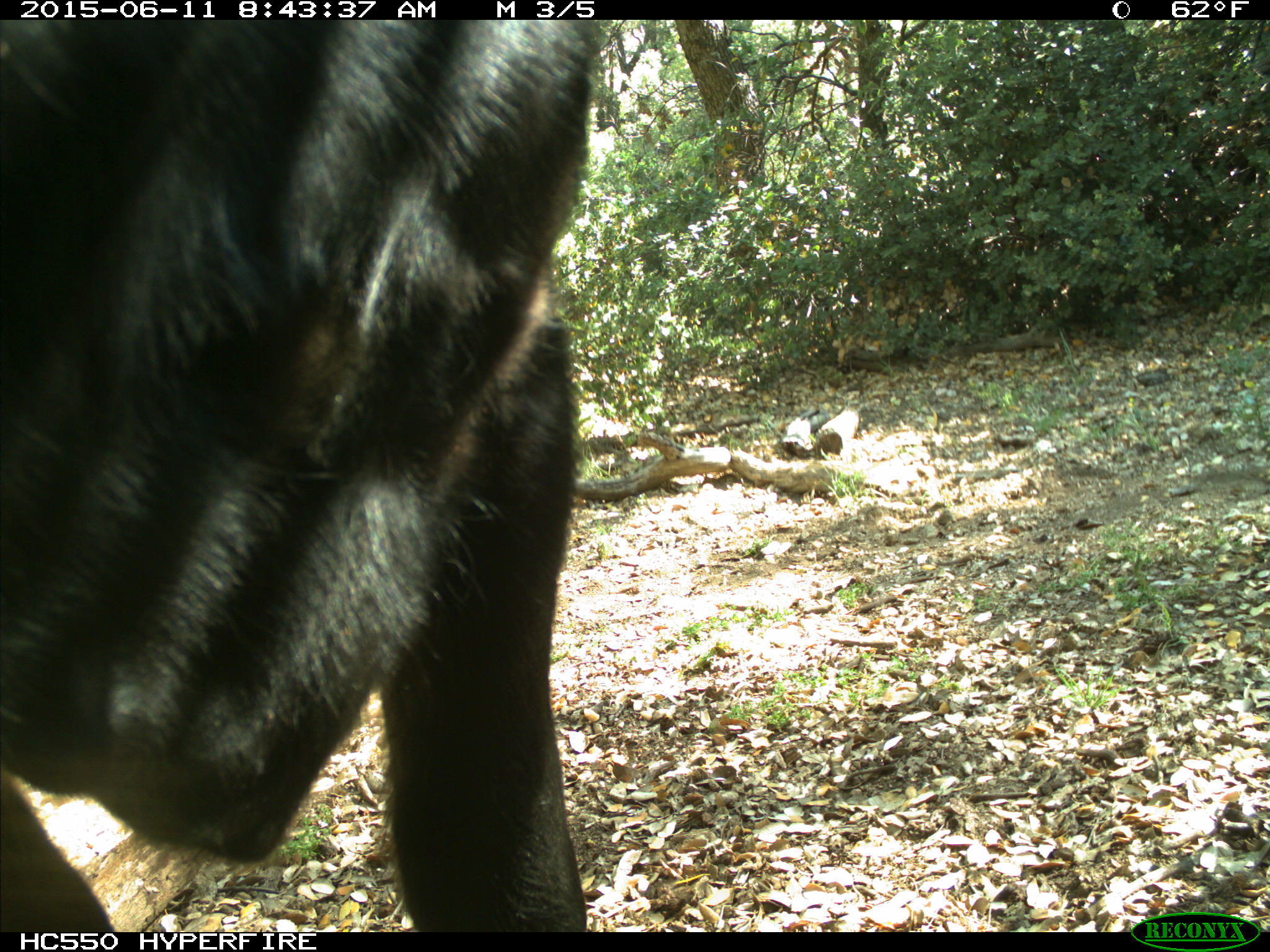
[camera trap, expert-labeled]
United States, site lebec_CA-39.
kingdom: Animalia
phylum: Chordata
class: Mammalia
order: Artiodactyla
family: Bovidae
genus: Bos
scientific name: Bos taurus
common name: domestic cow